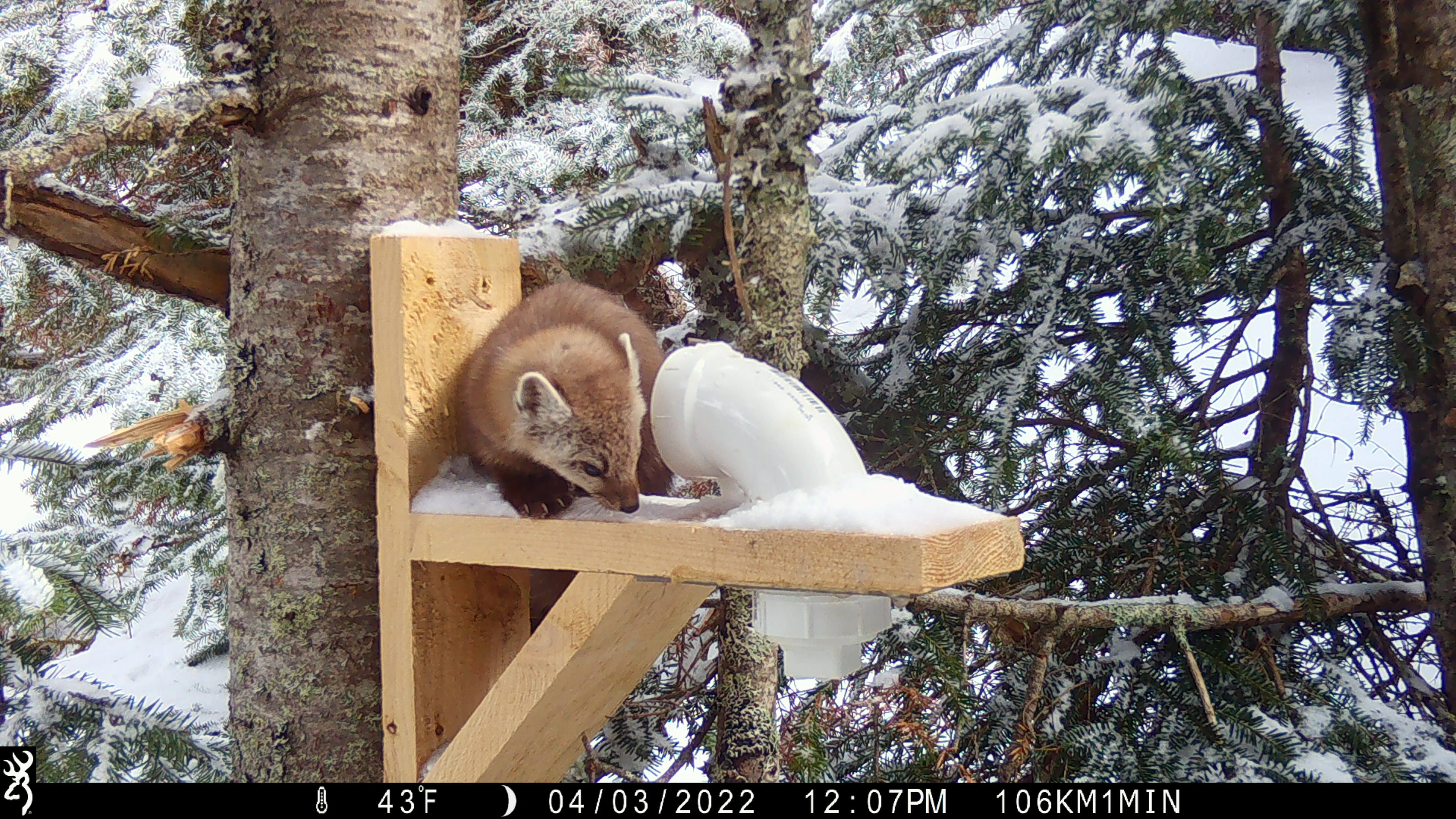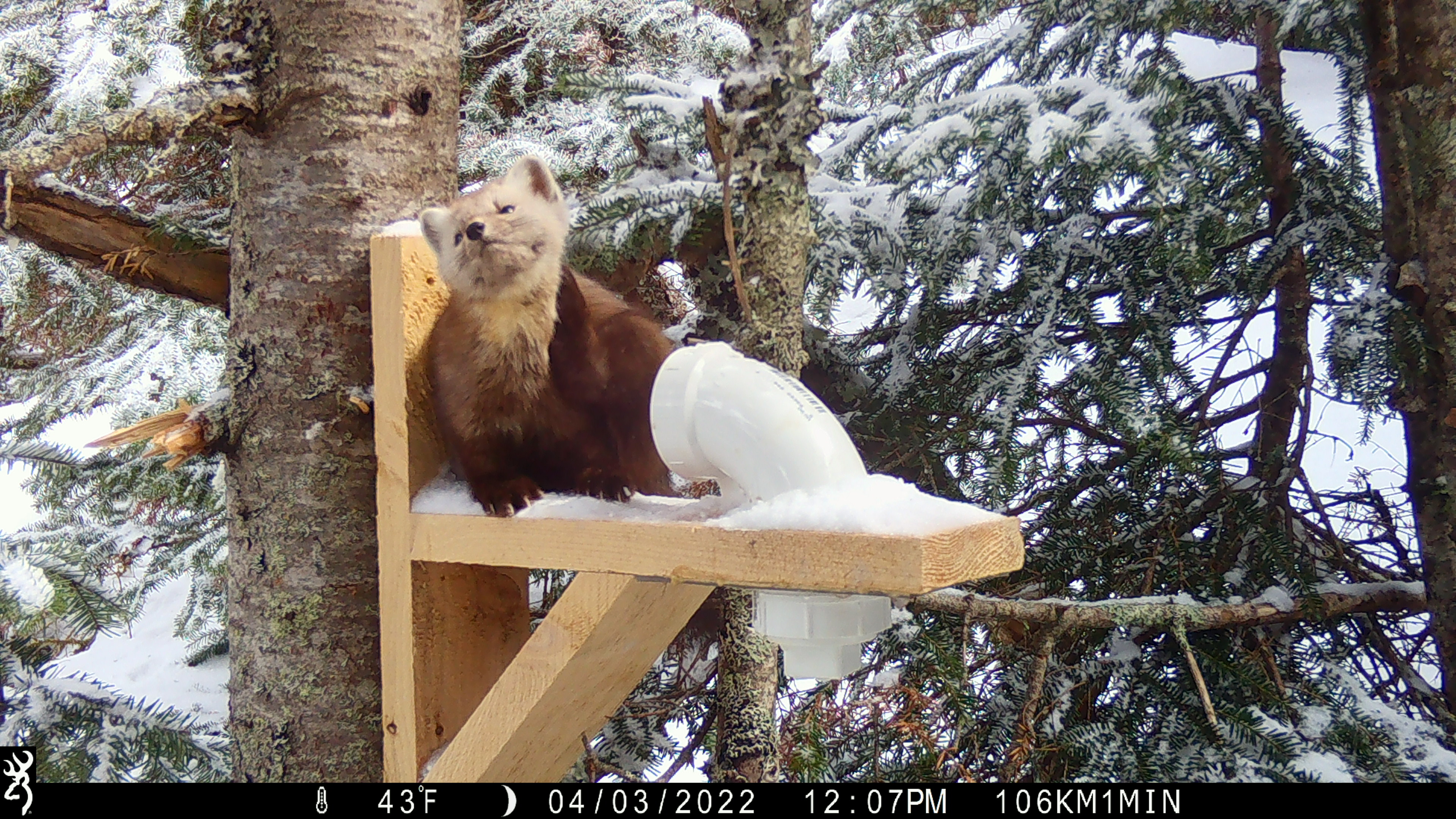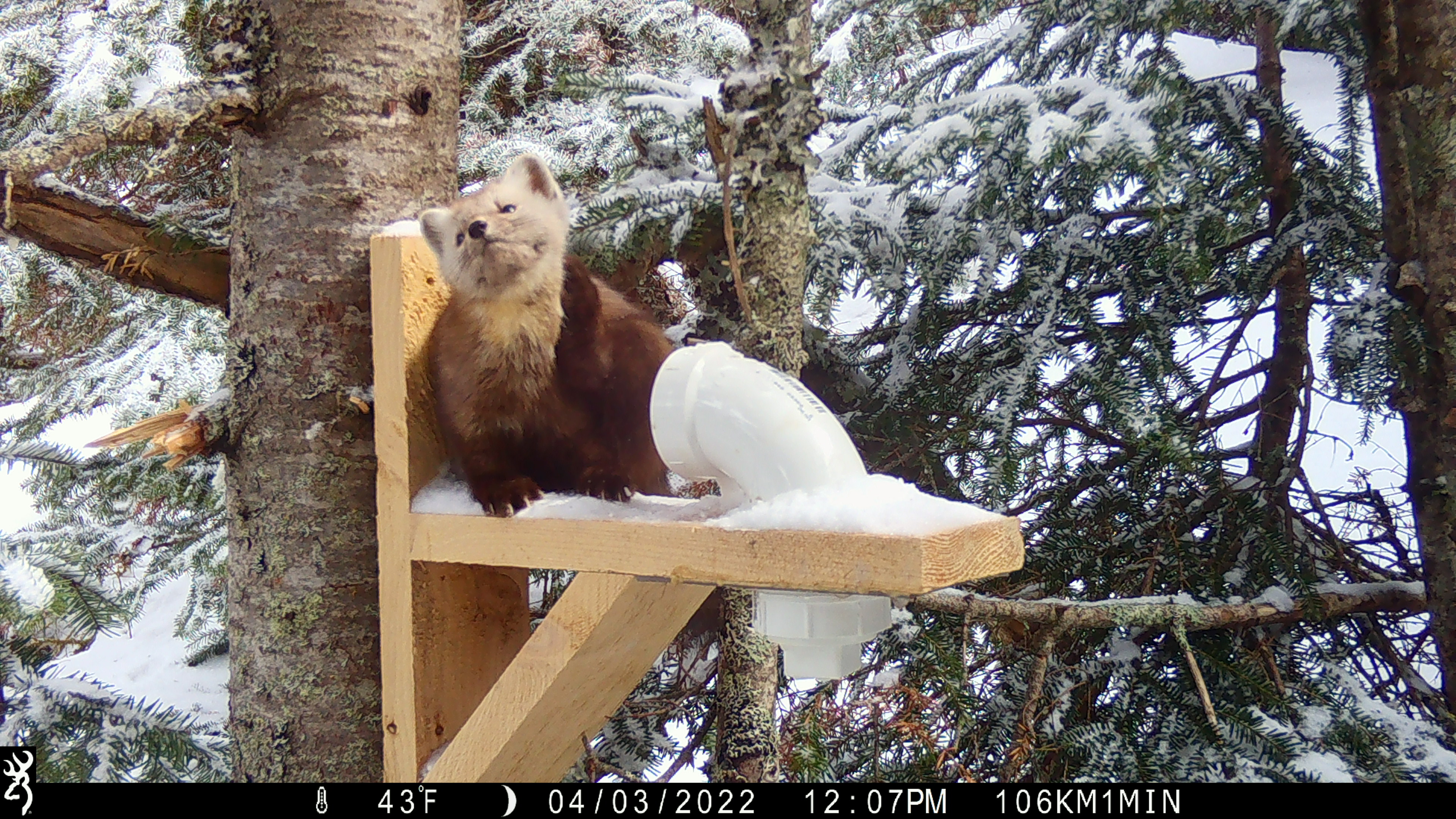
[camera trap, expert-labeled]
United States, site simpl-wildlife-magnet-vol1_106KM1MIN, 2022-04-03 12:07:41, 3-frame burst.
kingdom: Animalia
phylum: Chordata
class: Mammalia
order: Carnivora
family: Mustelidae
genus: Martes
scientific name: Martes americana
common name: american marten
American marten (Martes americana).